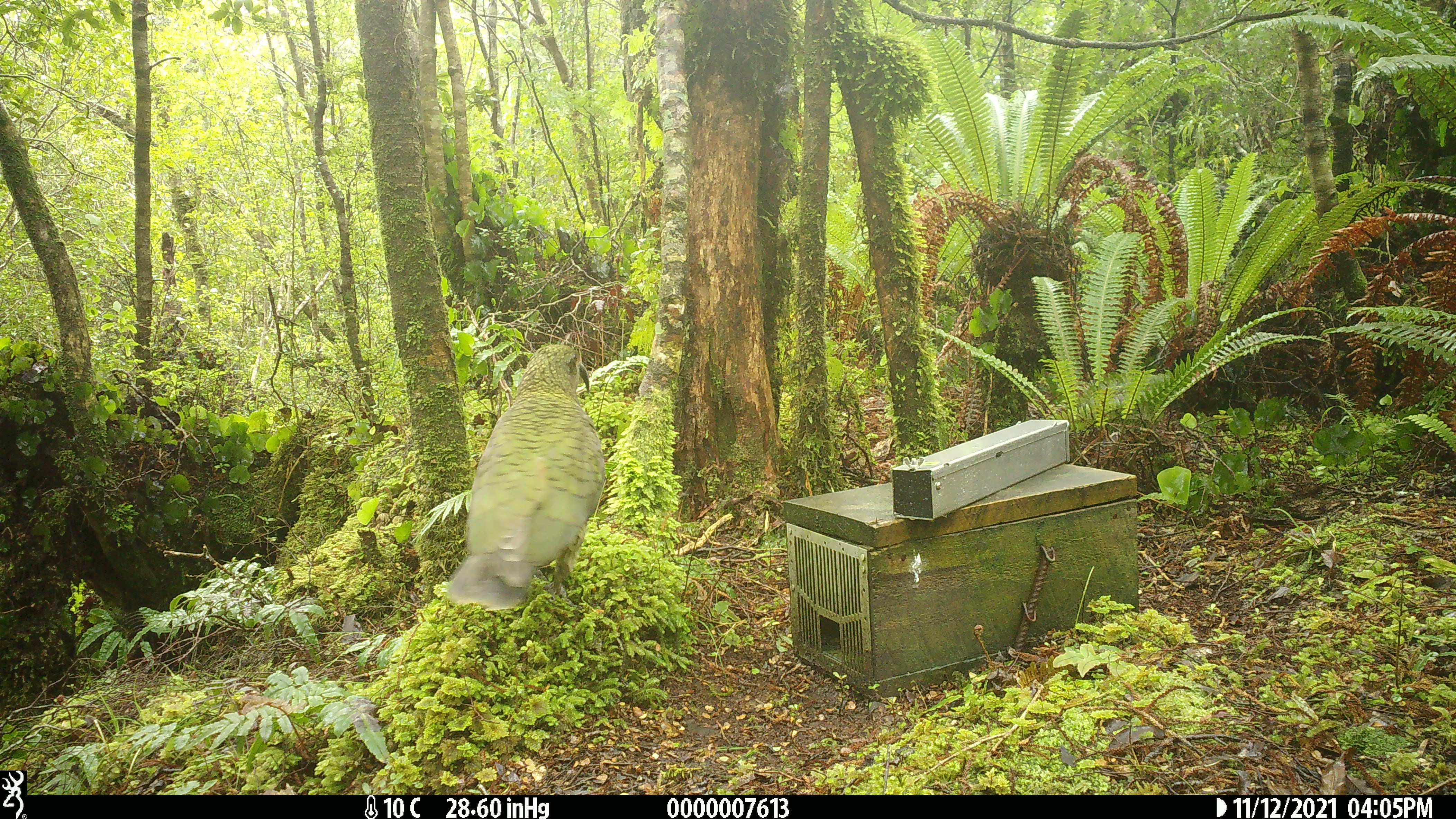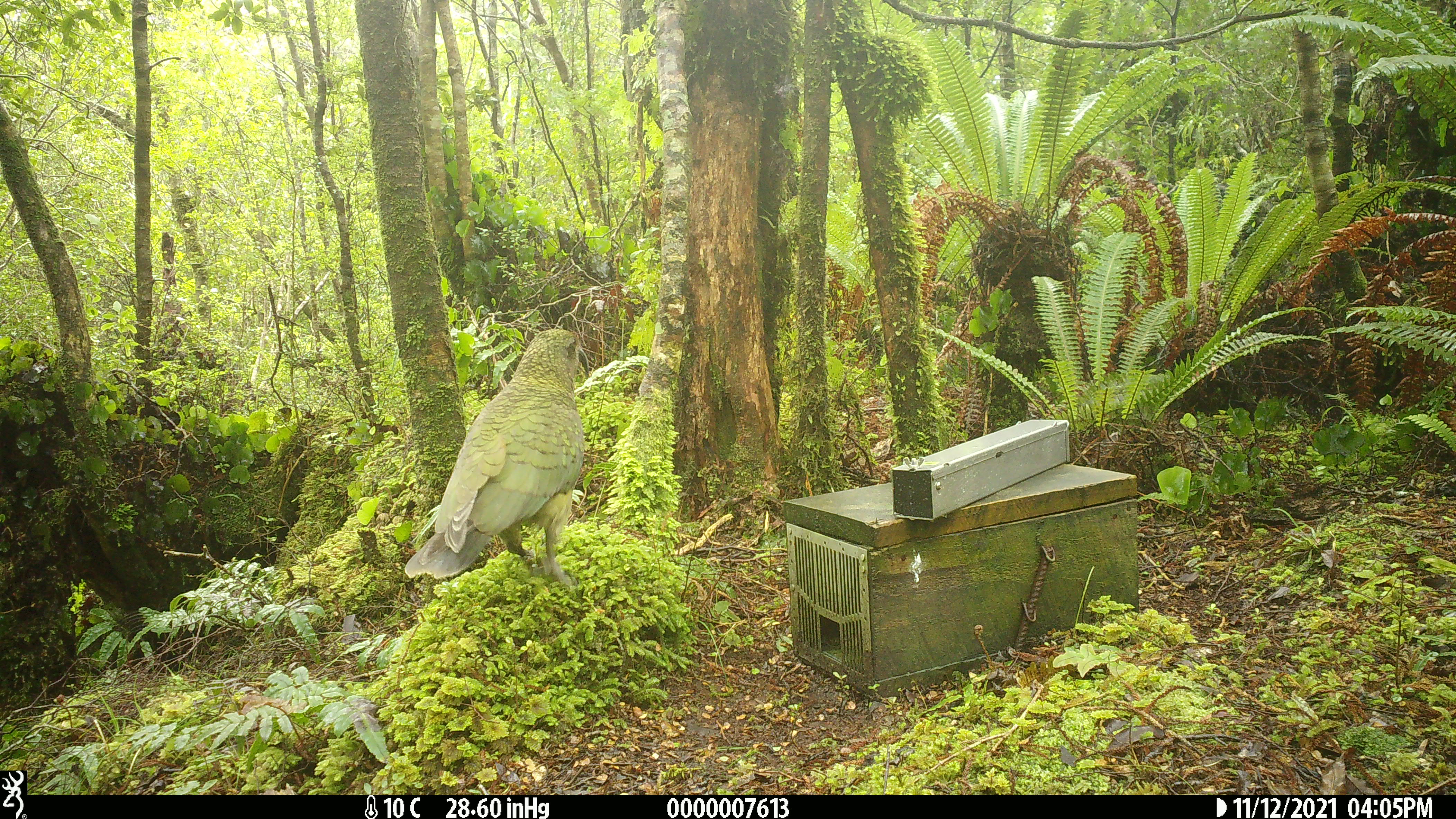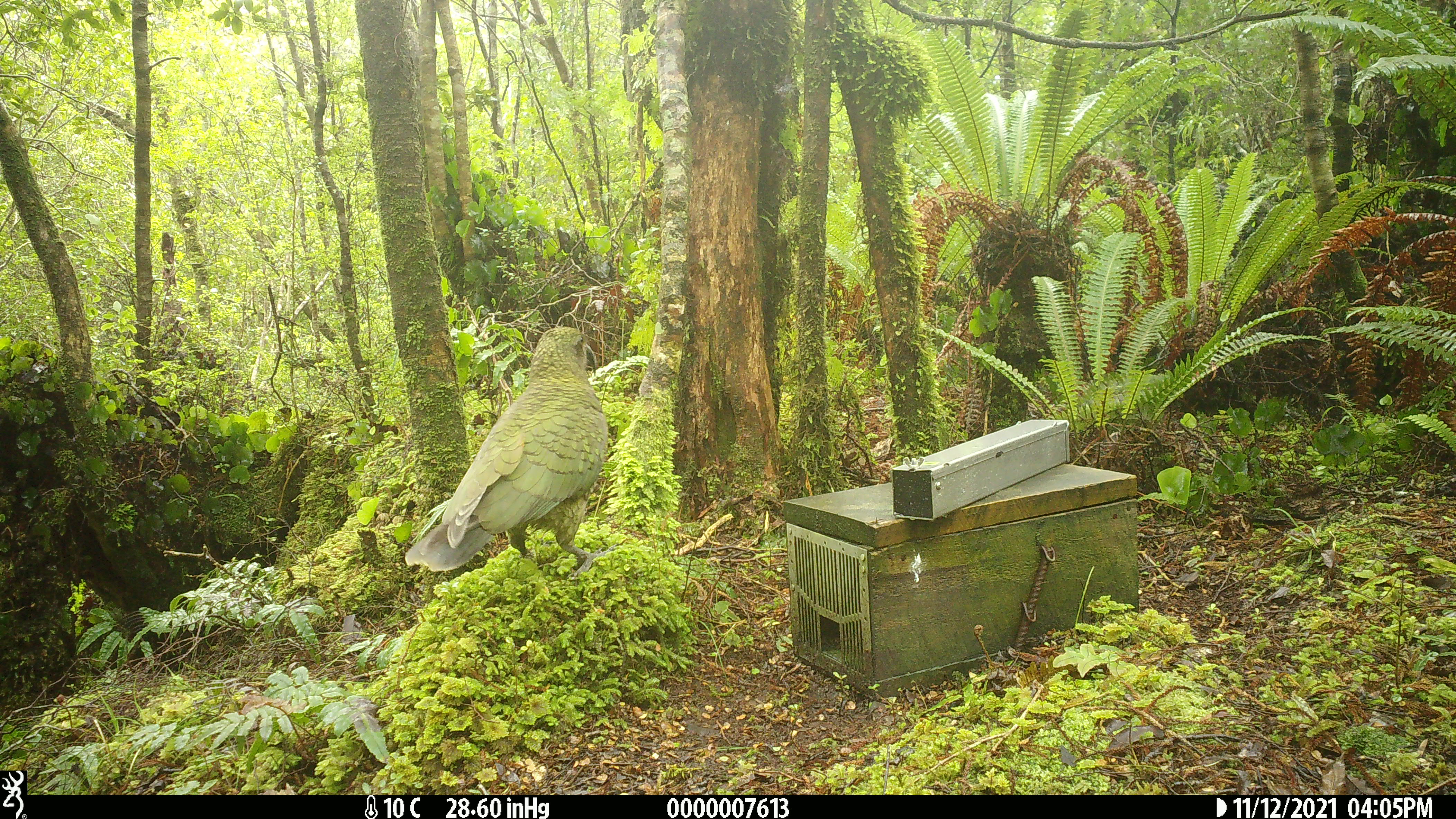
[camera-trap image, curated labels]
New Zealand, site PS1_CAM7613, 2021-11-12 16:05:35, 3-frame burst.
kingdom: Animalia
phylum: Chordata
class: Aves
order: Psittaciformes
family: Strigopidae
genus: Nestor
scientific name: Nestor notabilis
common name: kea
Kea (Nestor notabilis).